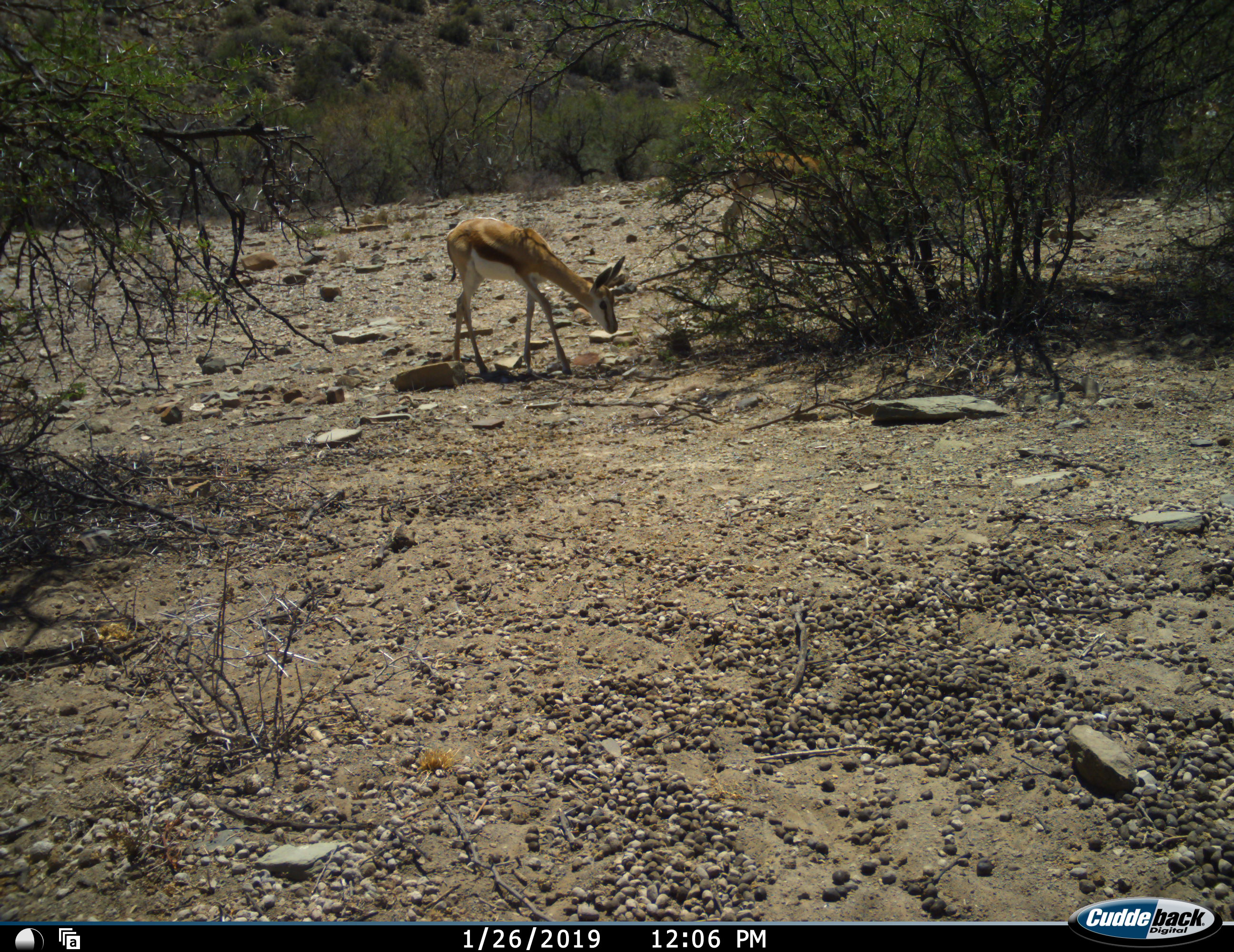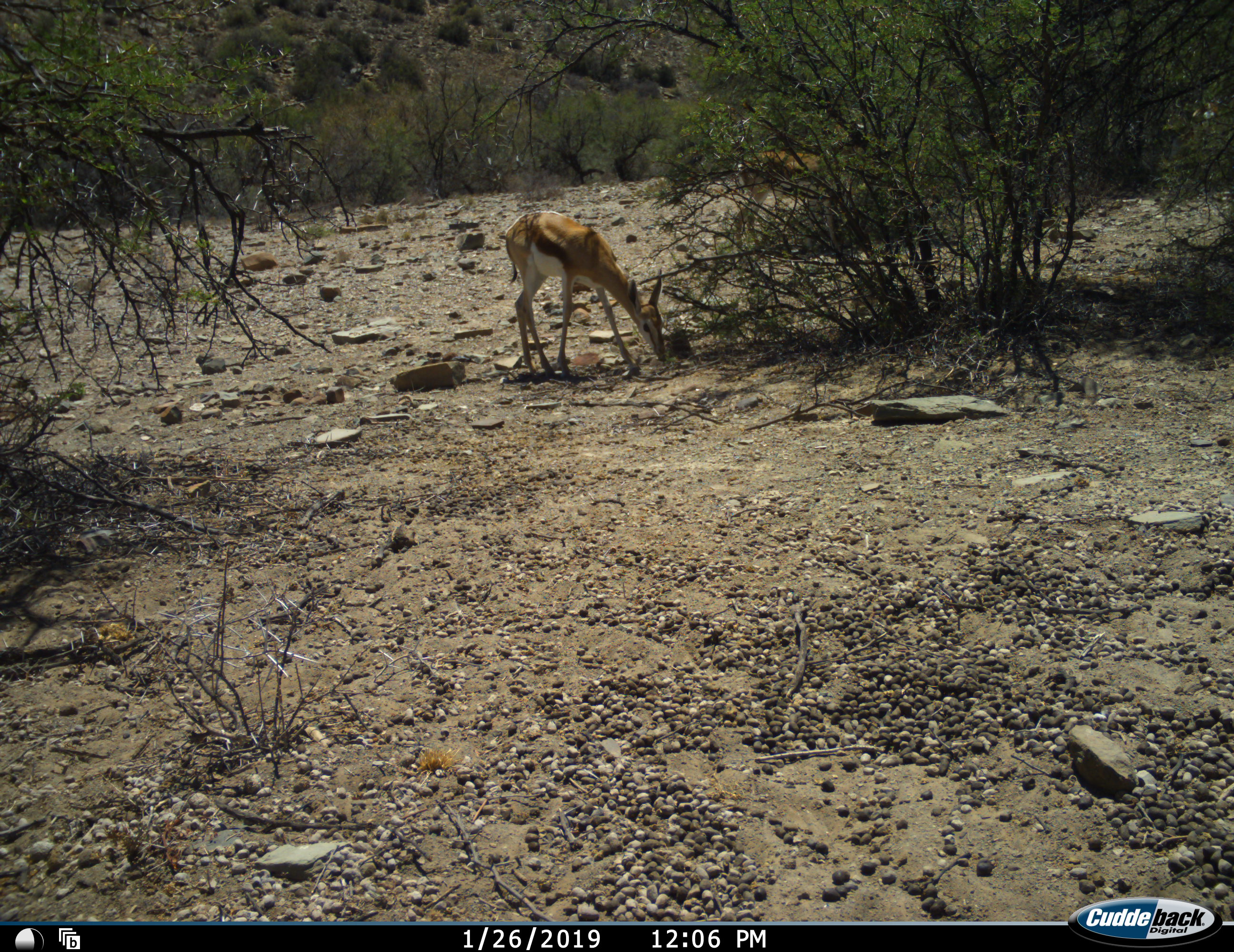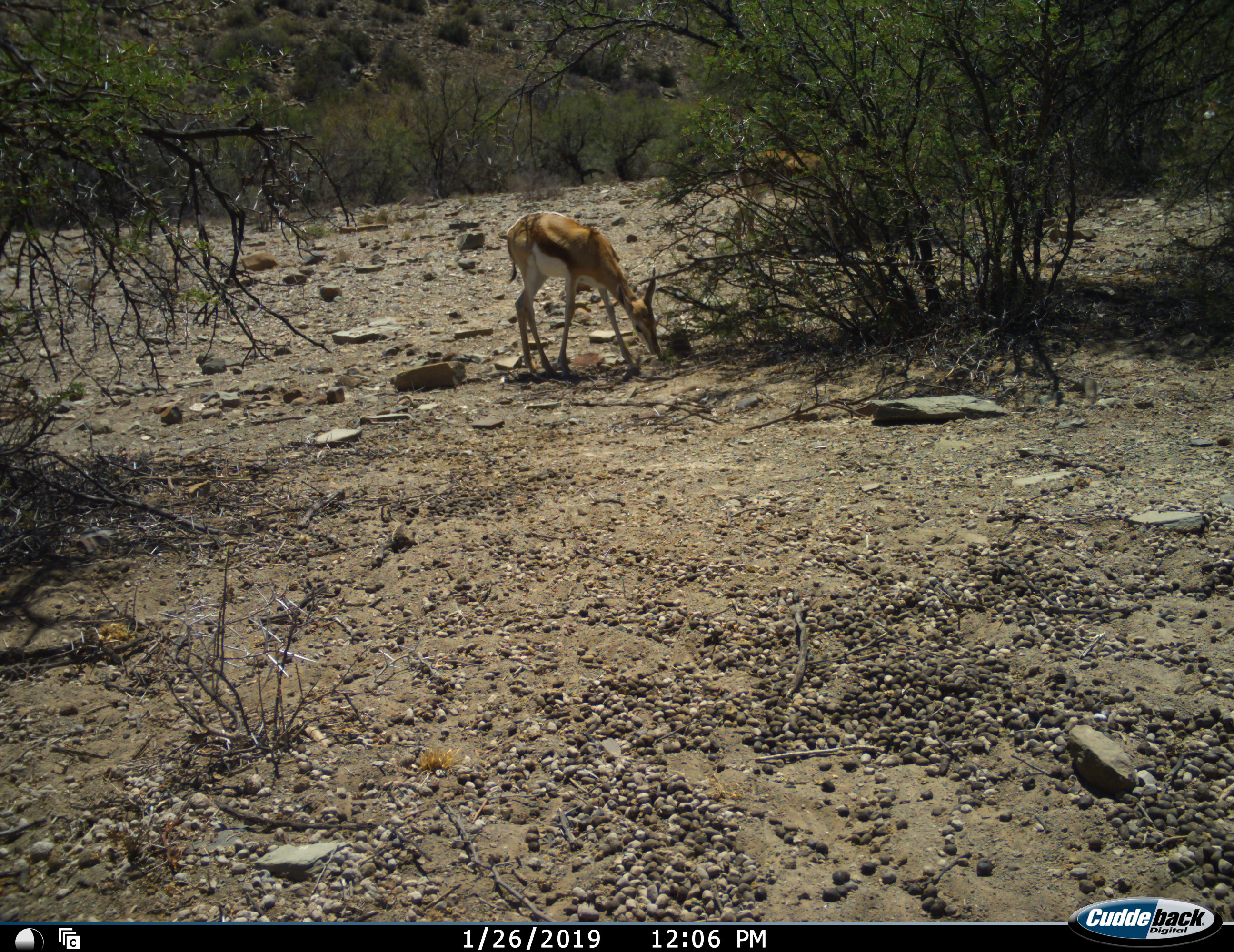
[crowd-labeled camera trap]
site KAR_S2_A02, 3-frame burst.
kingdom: Animalia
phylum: Chordata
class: Mammalia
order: Artiodactyla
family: Bovidae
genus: Antidorcas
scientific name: Antidorcas marsupialis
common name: springbok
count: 2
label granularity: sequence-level